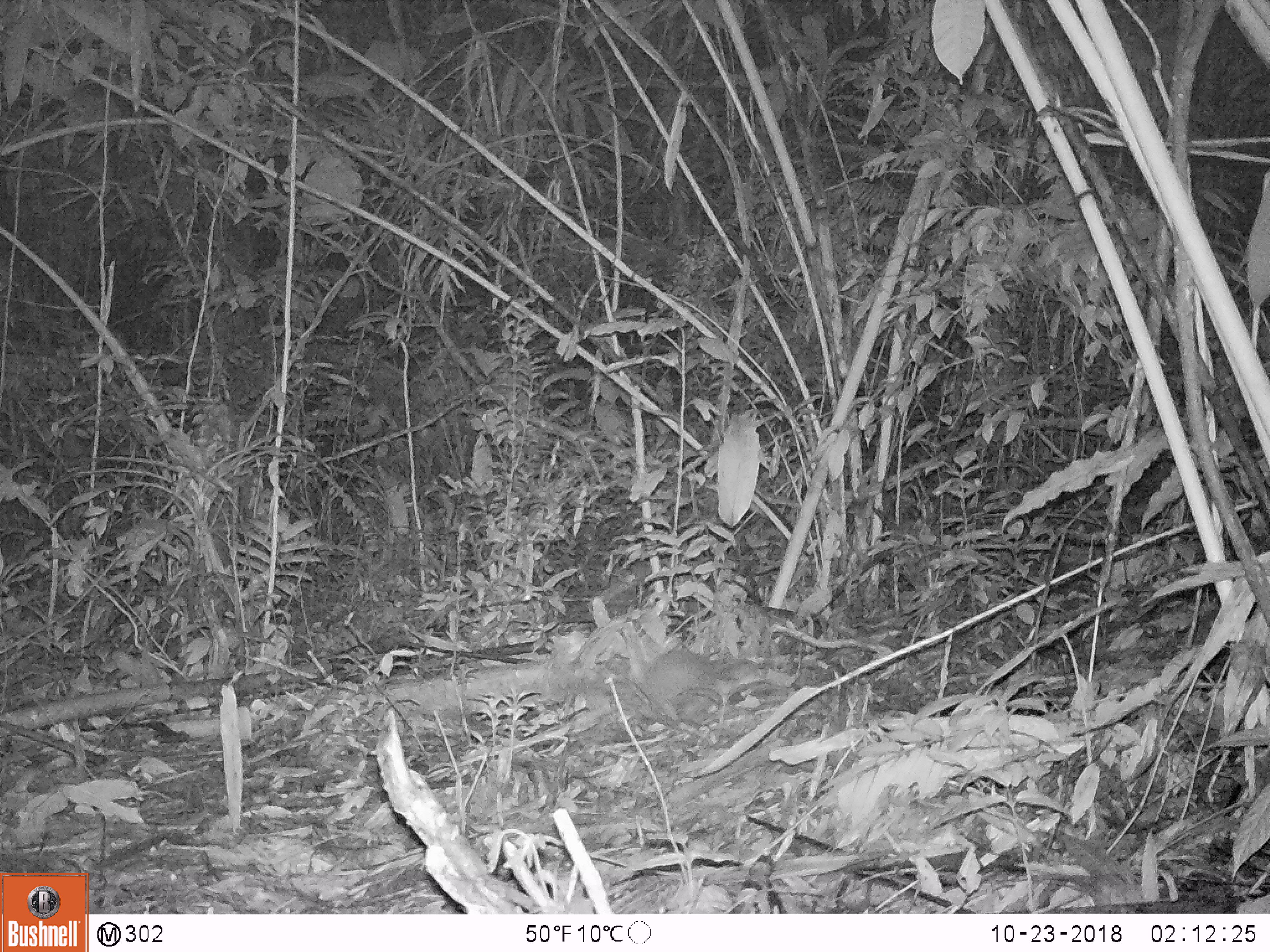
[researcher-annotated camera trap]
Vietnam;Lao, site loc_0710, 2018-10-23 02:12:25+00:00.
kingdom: Animalia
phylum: Chordata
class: Mammalia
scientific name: Mammalia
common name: mammal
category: unidentified small mammal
Unidentified small mammal (mammal) (Mammalia). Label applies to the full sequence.